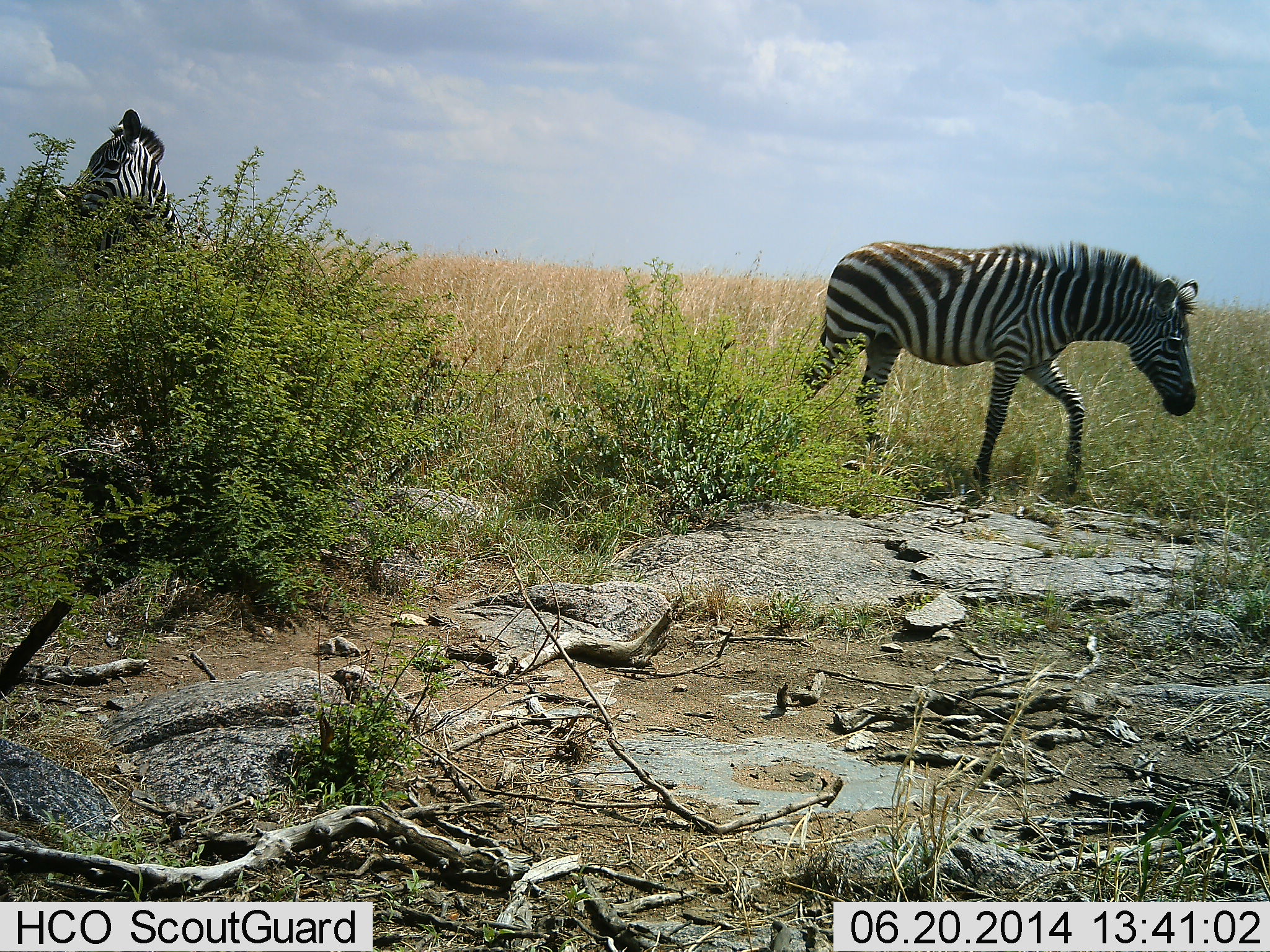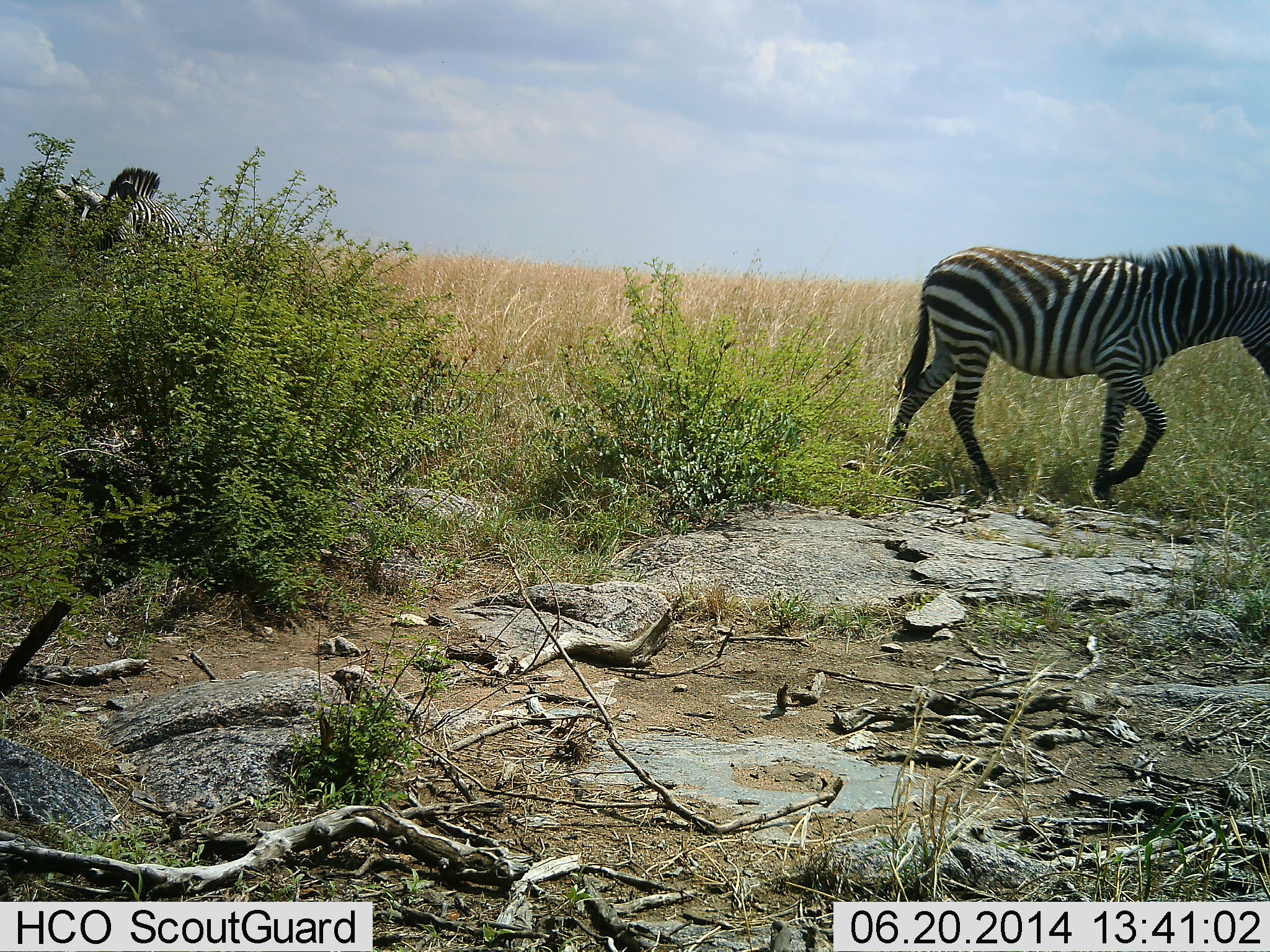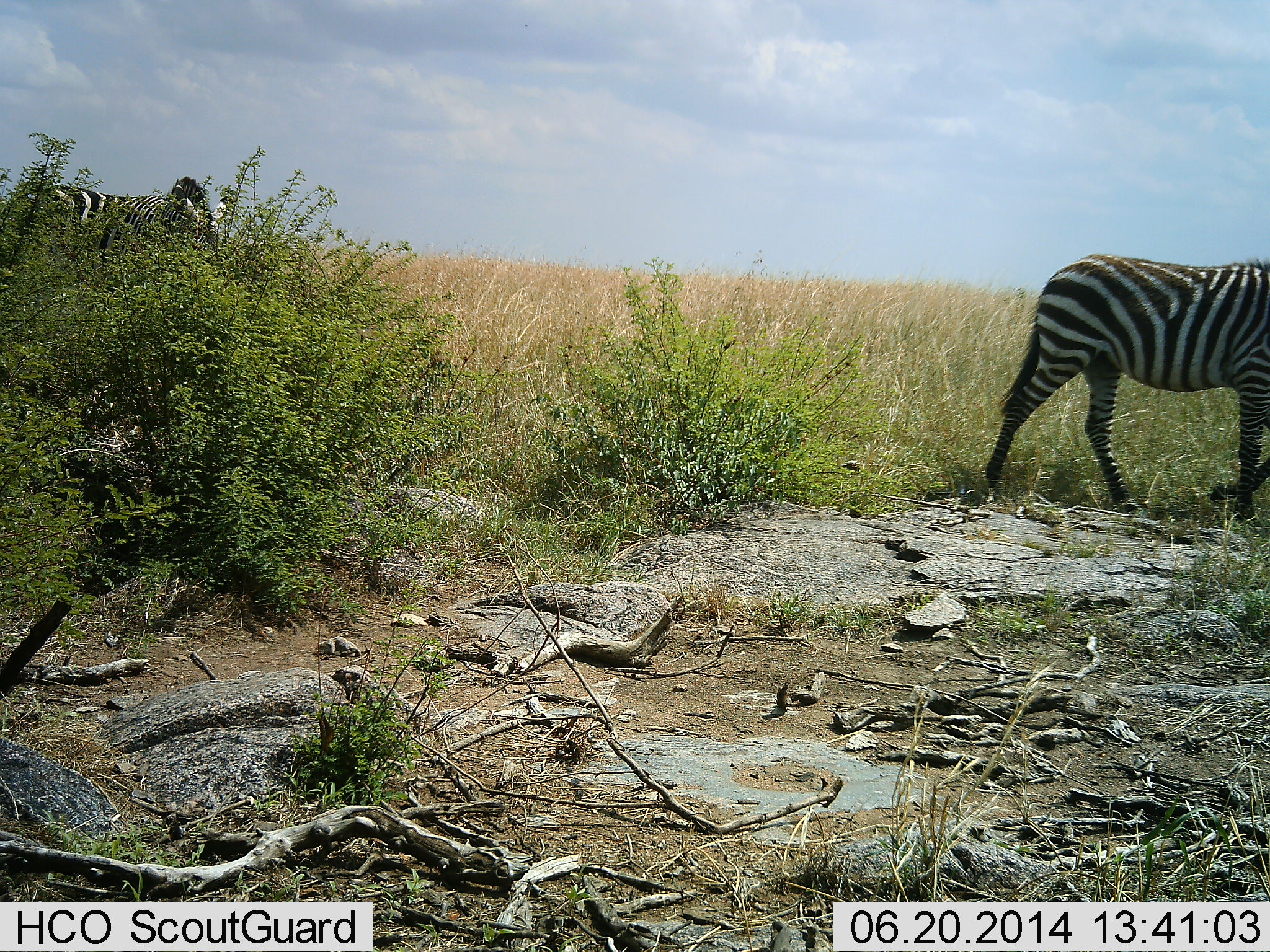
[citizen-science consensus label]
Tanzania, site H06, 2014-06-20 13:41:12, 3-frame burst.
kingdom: Animalia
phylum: Chordata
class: Mammalia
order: Perissodactyla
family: Equidae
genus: Equus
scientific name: Equus quagga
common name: plains zebra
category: zebra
Zebra (plains zebra) (Equus quagga), count 2. Behavior (volunteer vote fractions): standing 50%, resting 0%, moving 90%, interacting 0%. Young present (vote fraction): 10%. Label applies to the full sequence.